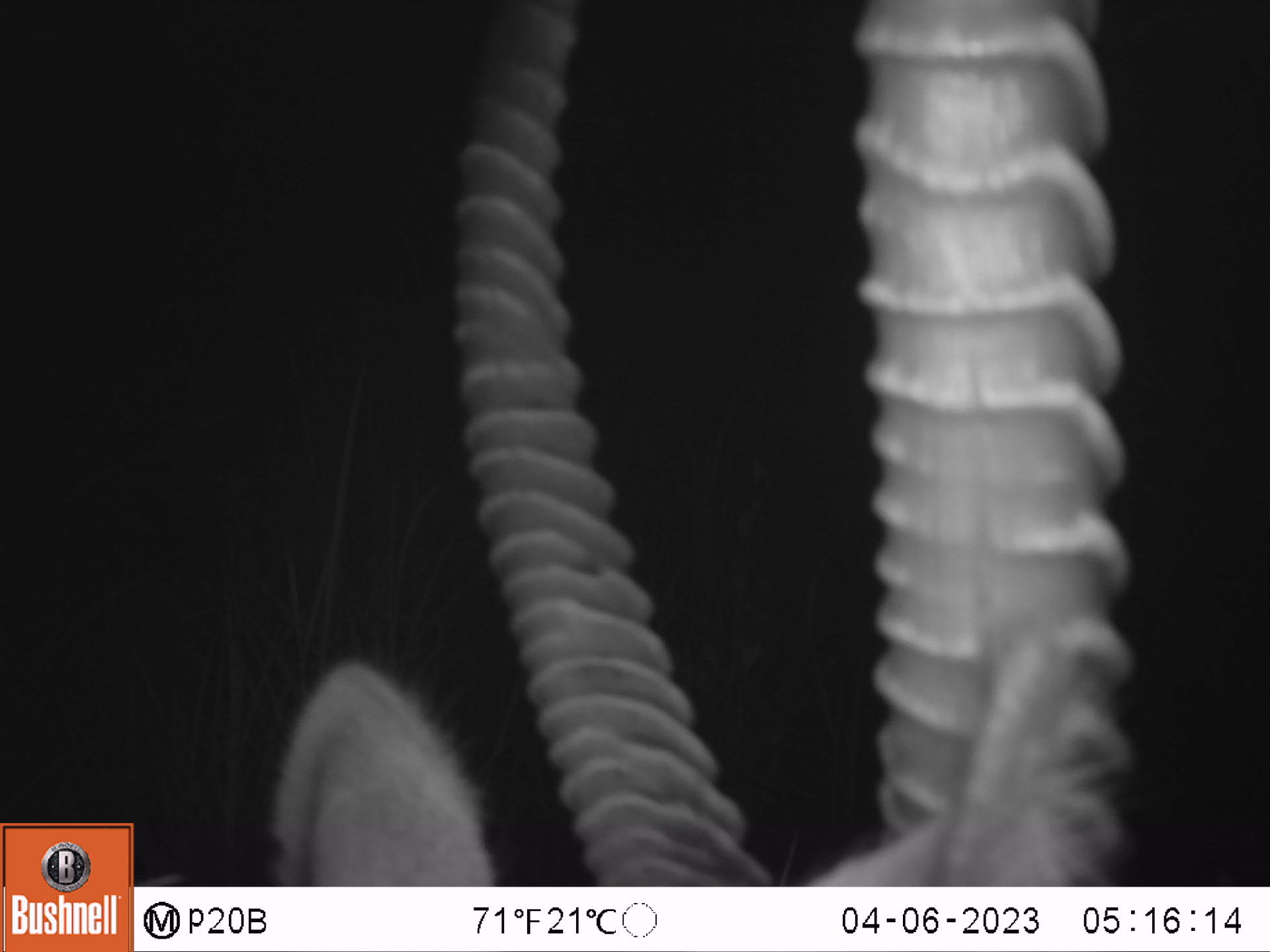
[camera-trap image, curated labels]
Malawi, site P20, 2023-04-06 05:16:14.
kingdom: Animalia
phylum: Chordata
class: Mammalia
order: Artiodactyla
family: Bovidae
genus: Kobus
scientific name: Kobus ellipsiprymnus ellipsiprymnus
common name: common waterbuck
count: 1